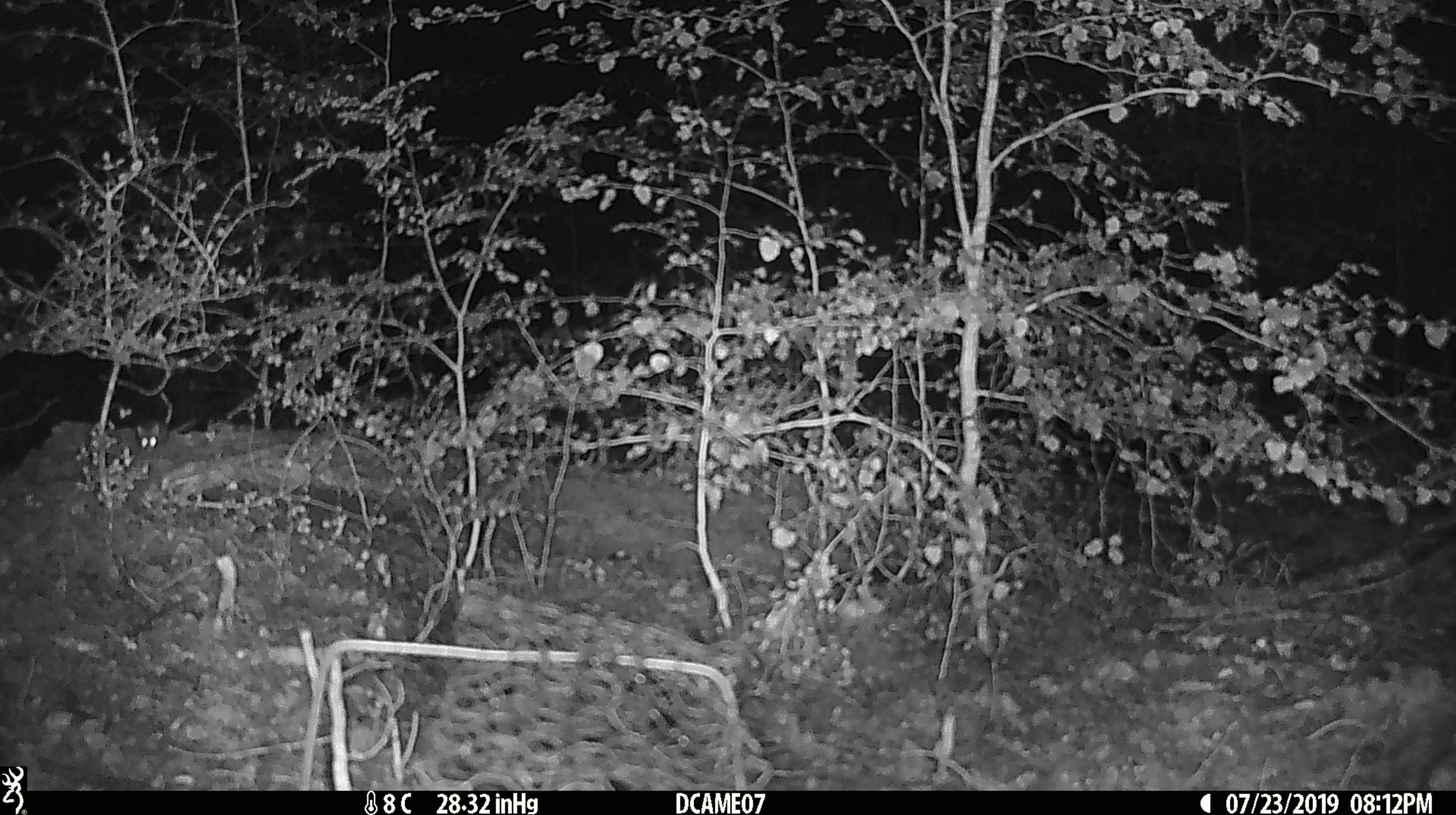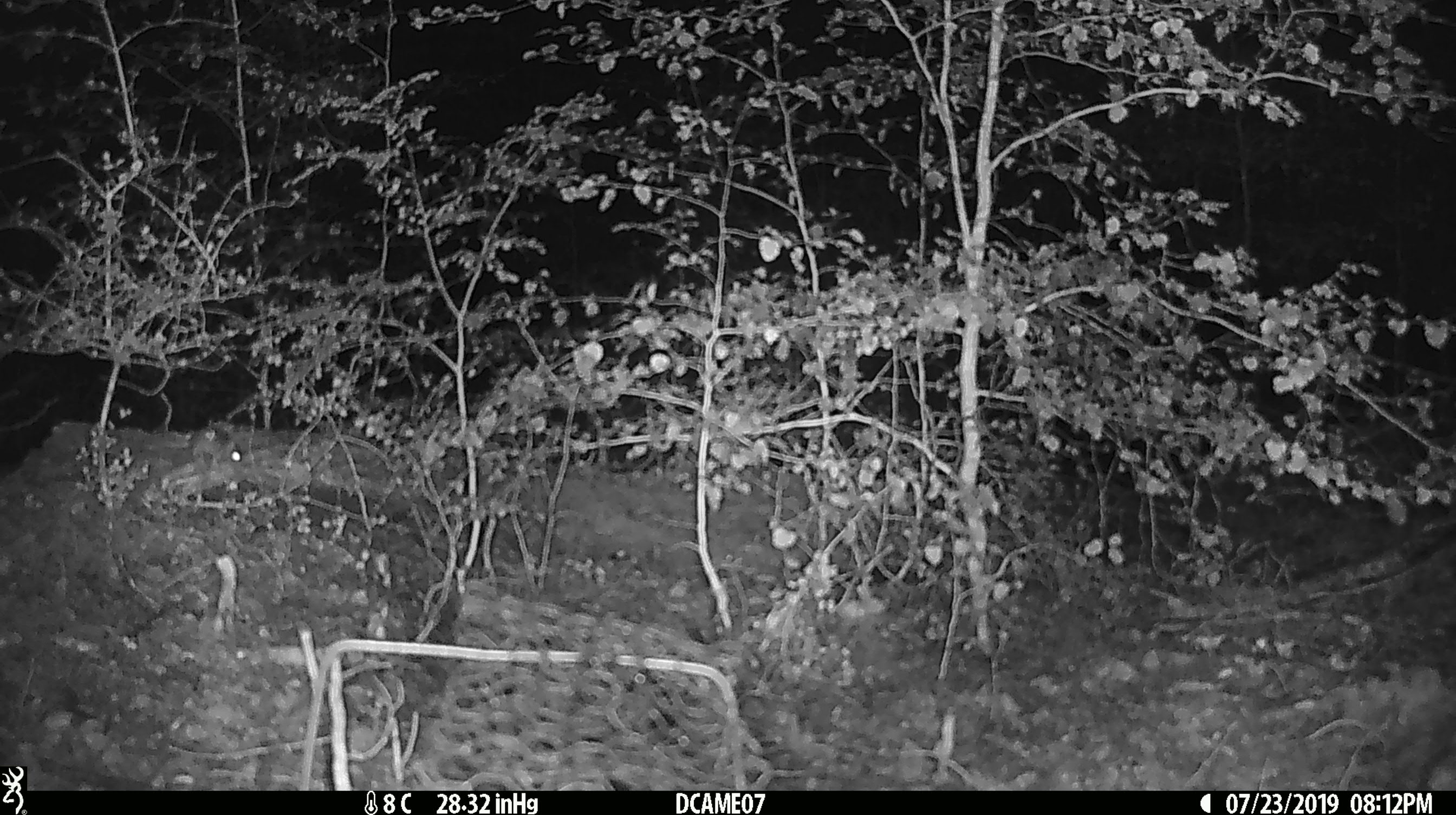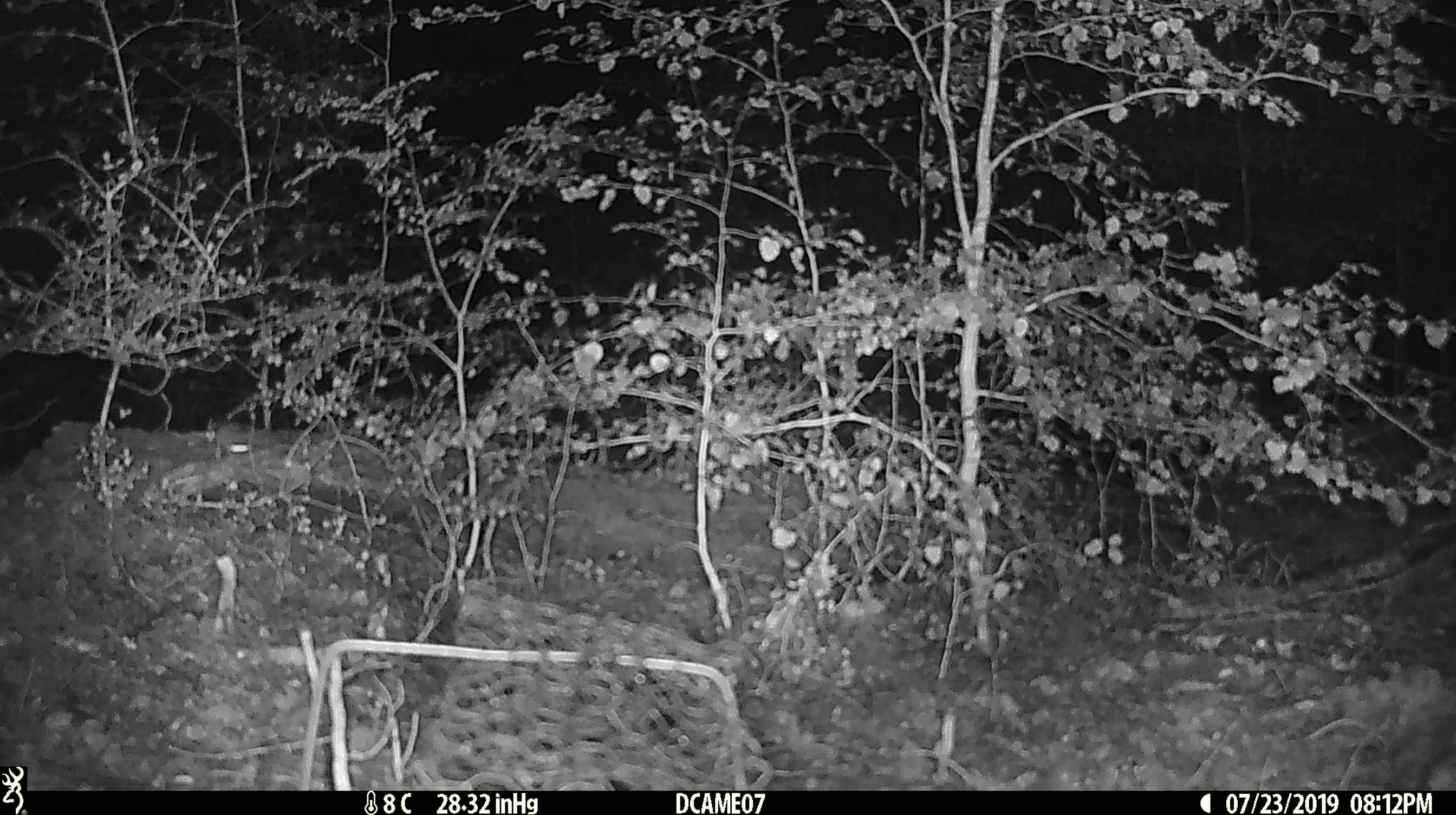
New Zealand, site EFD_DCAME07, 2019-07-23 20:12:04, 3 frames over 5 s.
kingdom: Animalia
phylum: Chordata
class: Mammalia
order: Rodentia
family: Muridae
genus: Mus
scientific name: Mus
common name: mouse